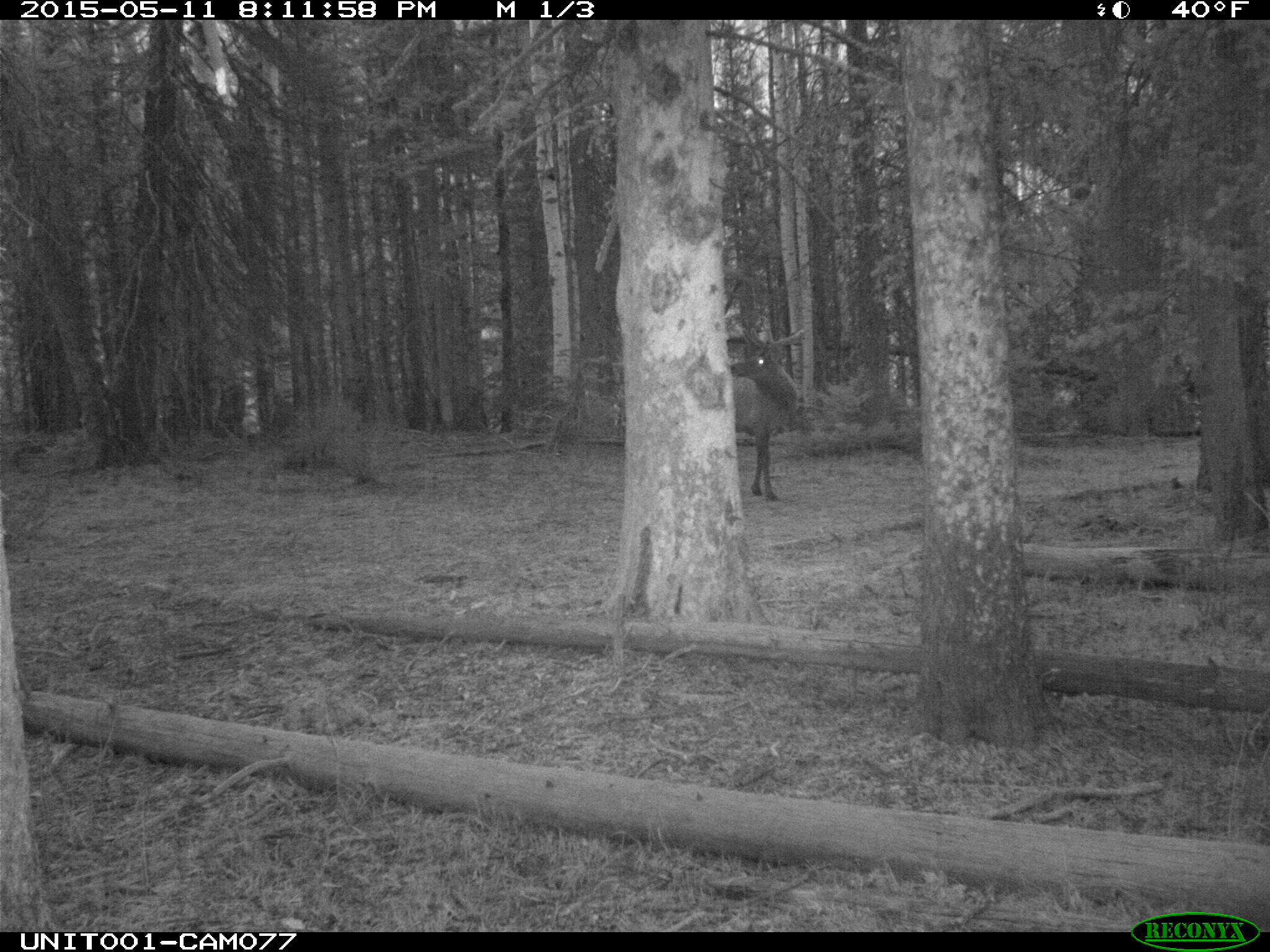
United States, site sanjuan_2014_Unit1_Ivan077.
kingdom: Animalia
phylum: Chordata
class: Mammalia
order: Artiodactyla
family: Cervidae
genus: Cervus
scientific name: Cervus elaphus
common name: red deer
Cervus elaphus (red deer).